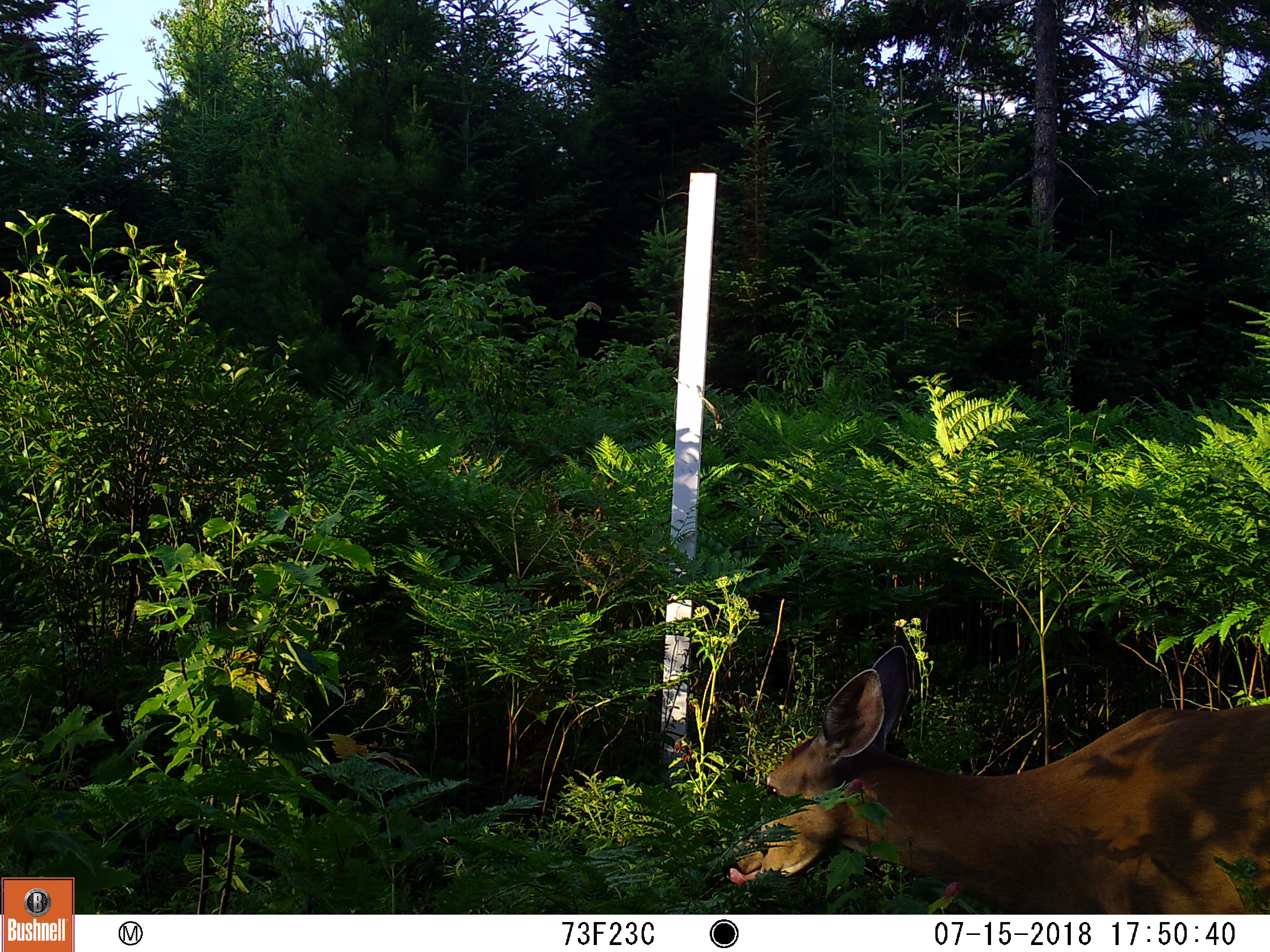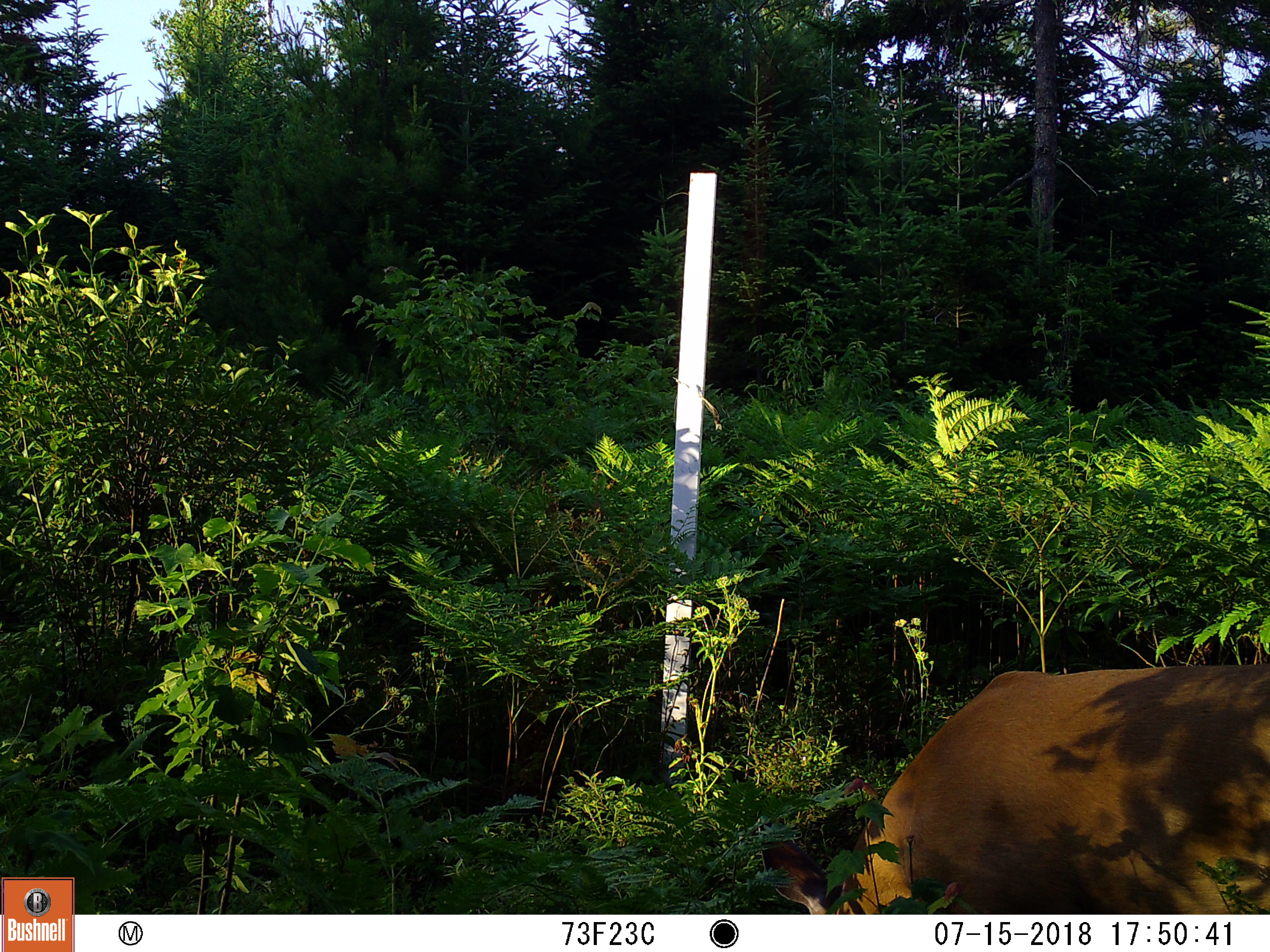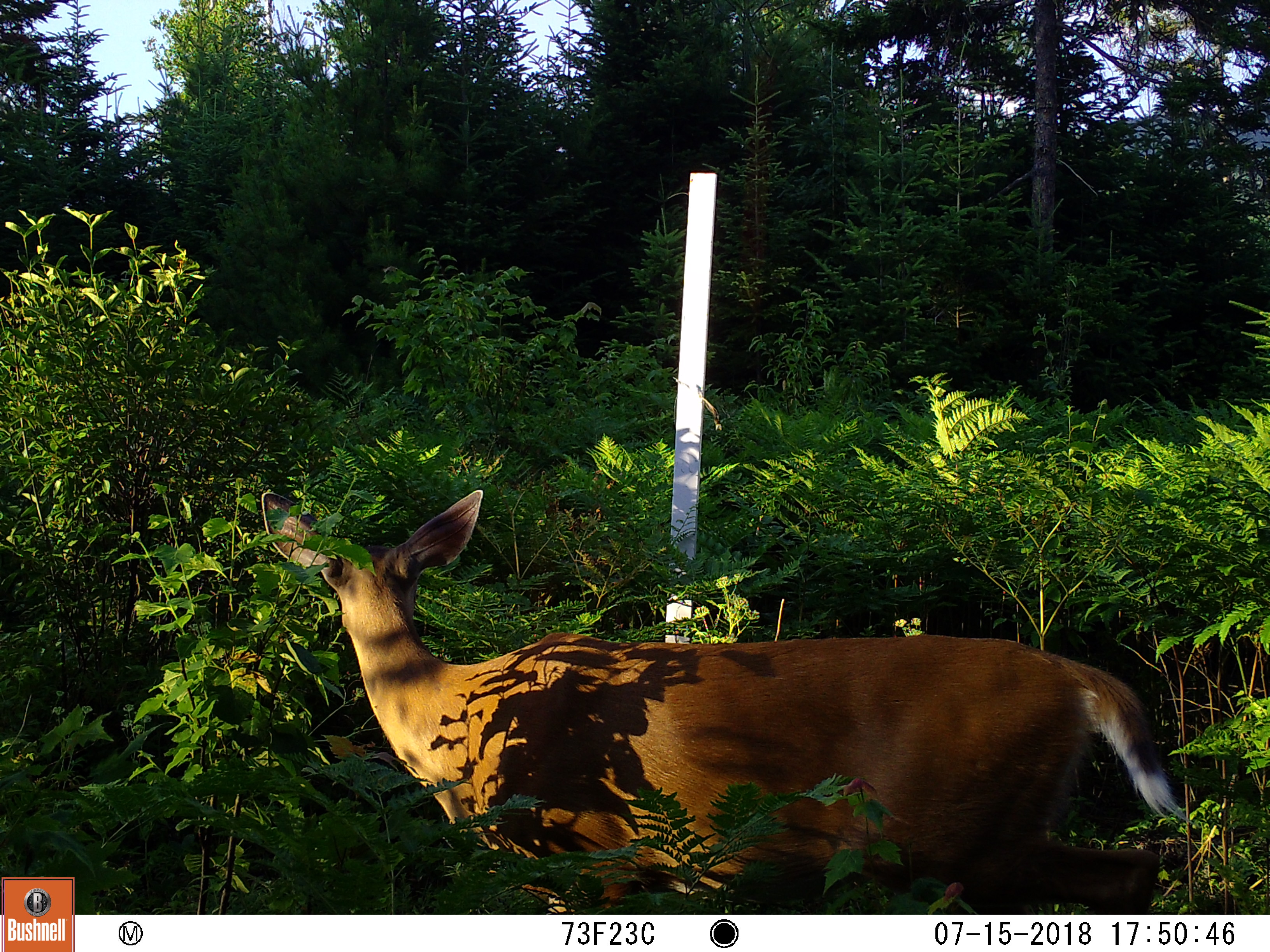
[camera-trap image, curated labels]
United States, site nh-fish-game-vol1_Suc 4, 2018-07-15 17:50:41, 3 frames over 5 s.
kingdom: Animalia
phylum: Chordata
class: Mammalia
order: Artiodactyla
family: Cervidae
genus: Odocoileus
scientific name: Odocoileus virginianus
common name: white-tailed deer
White-tailed deer (Odocoileus virginianus).